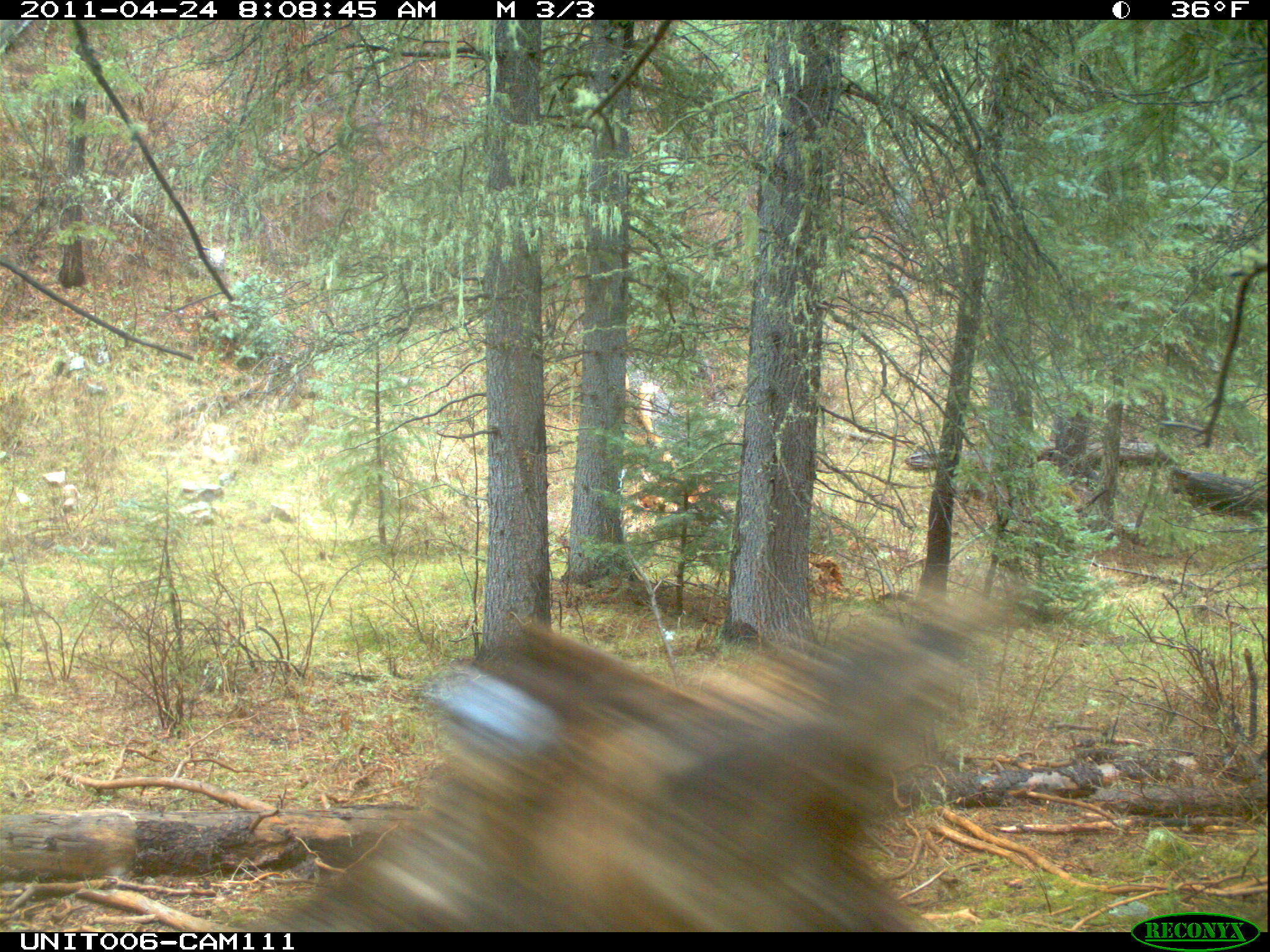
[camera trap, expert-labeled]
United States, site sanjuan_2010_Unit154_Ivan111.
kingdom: Animalia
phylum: Chordata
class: Mammalia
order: Artiodactyla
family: Cervidae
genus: Cervus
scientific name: Cervus elaphus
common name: red deer